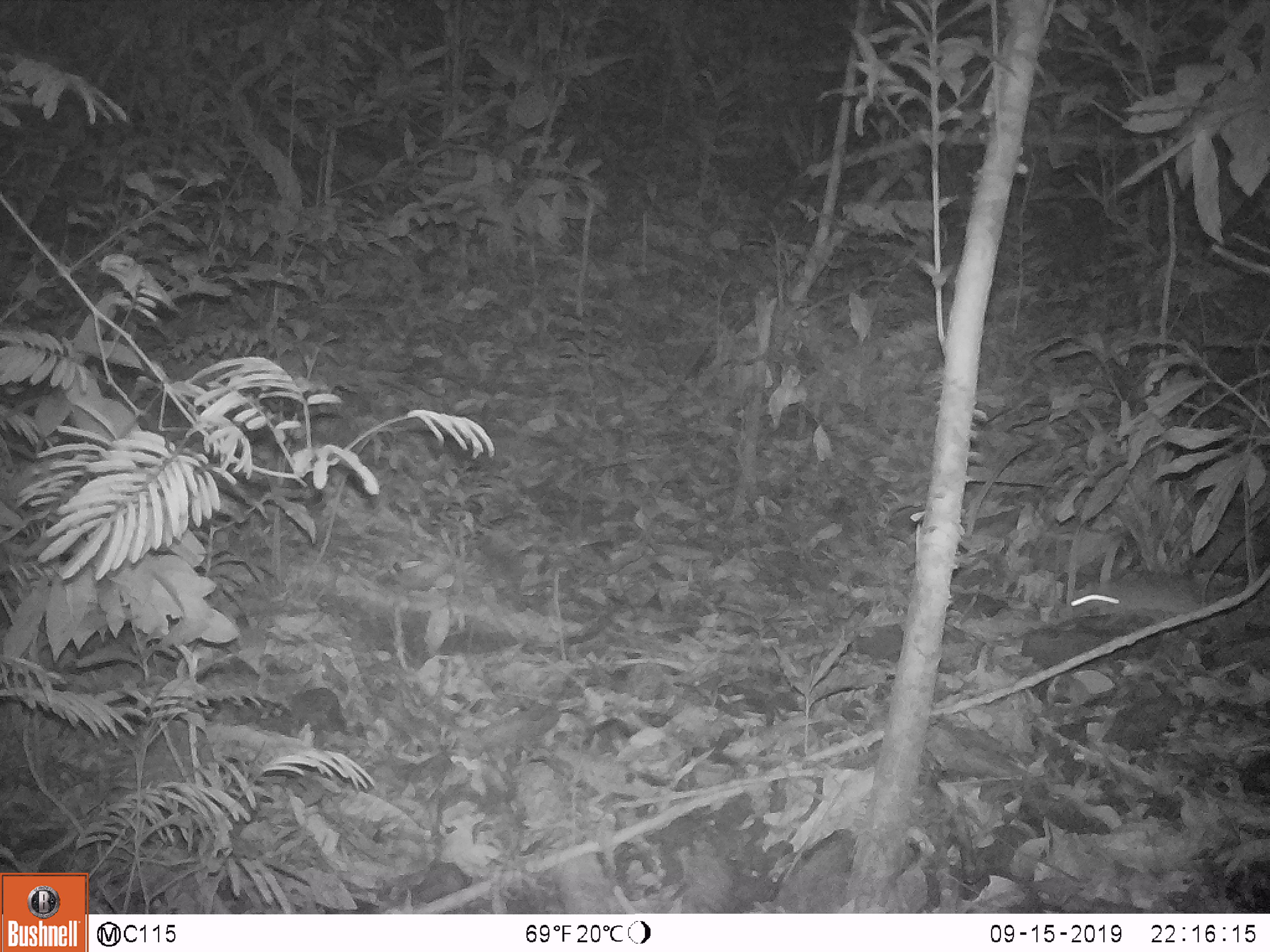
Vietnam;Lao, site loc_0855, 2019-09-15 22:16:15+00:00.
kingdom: Animalia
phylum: Chordata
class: Mammalia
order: Rodentia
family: Muridae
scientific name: Muridae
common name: old-world mice and rats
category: unidentified murid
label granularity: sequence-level